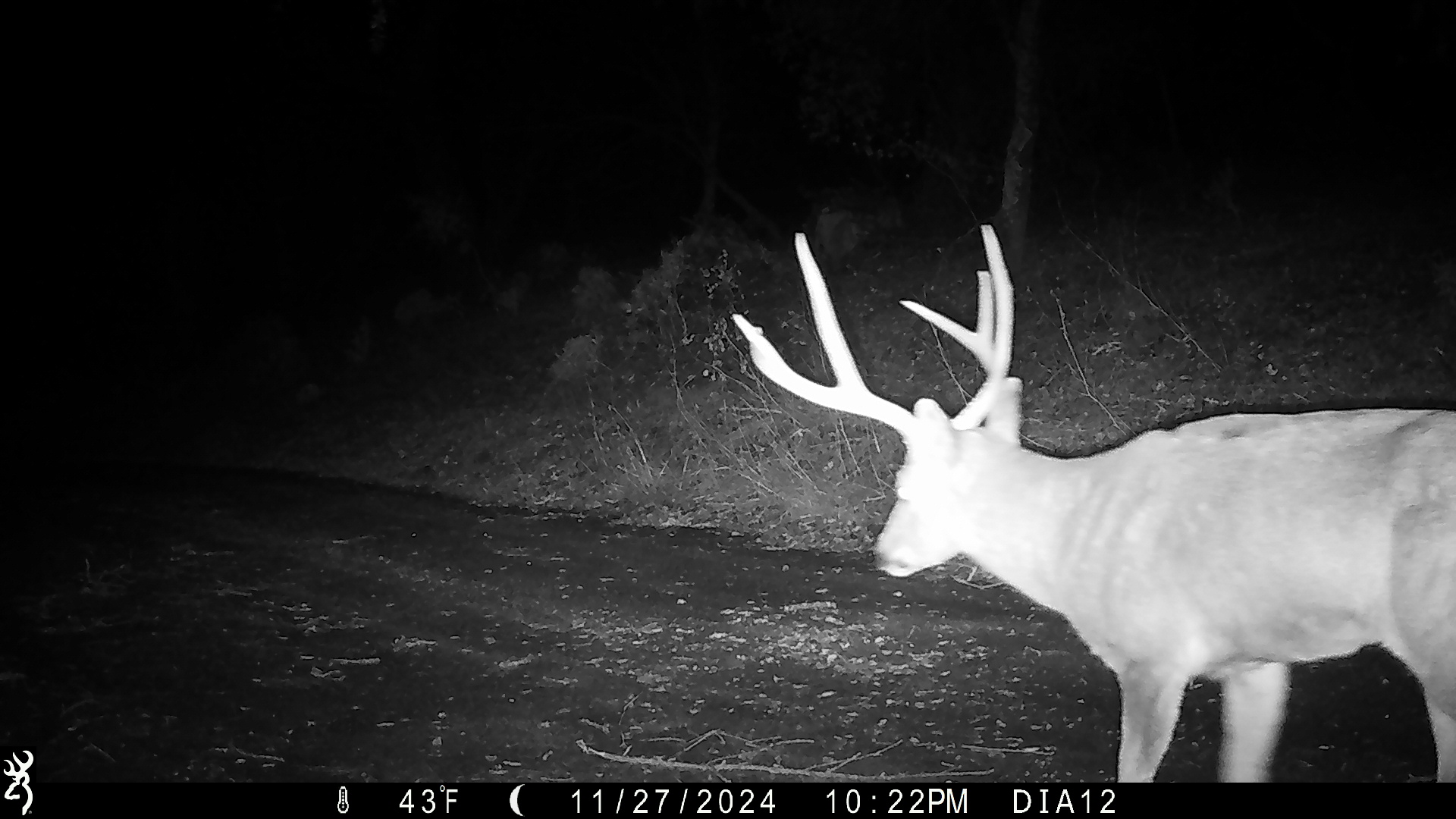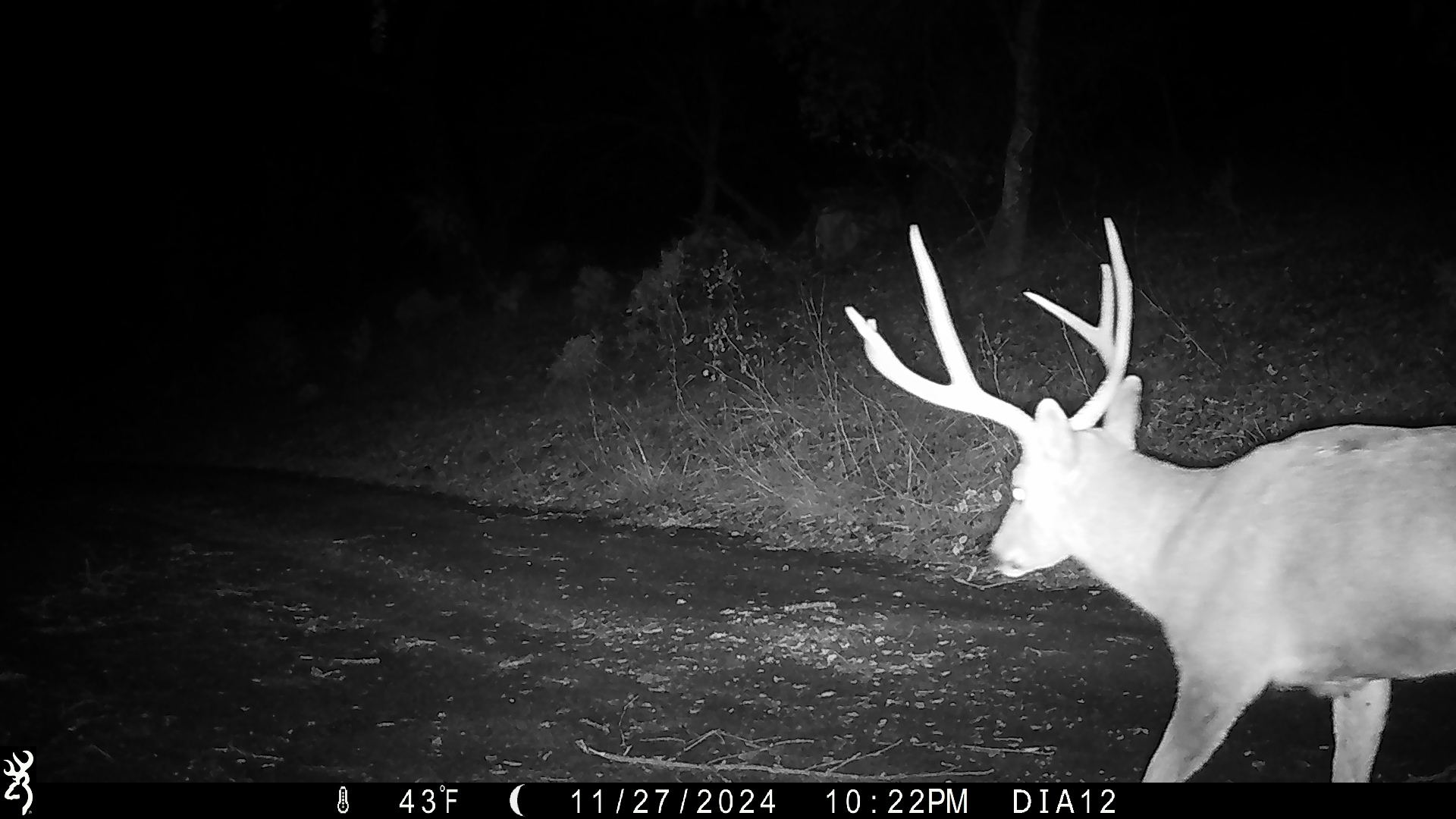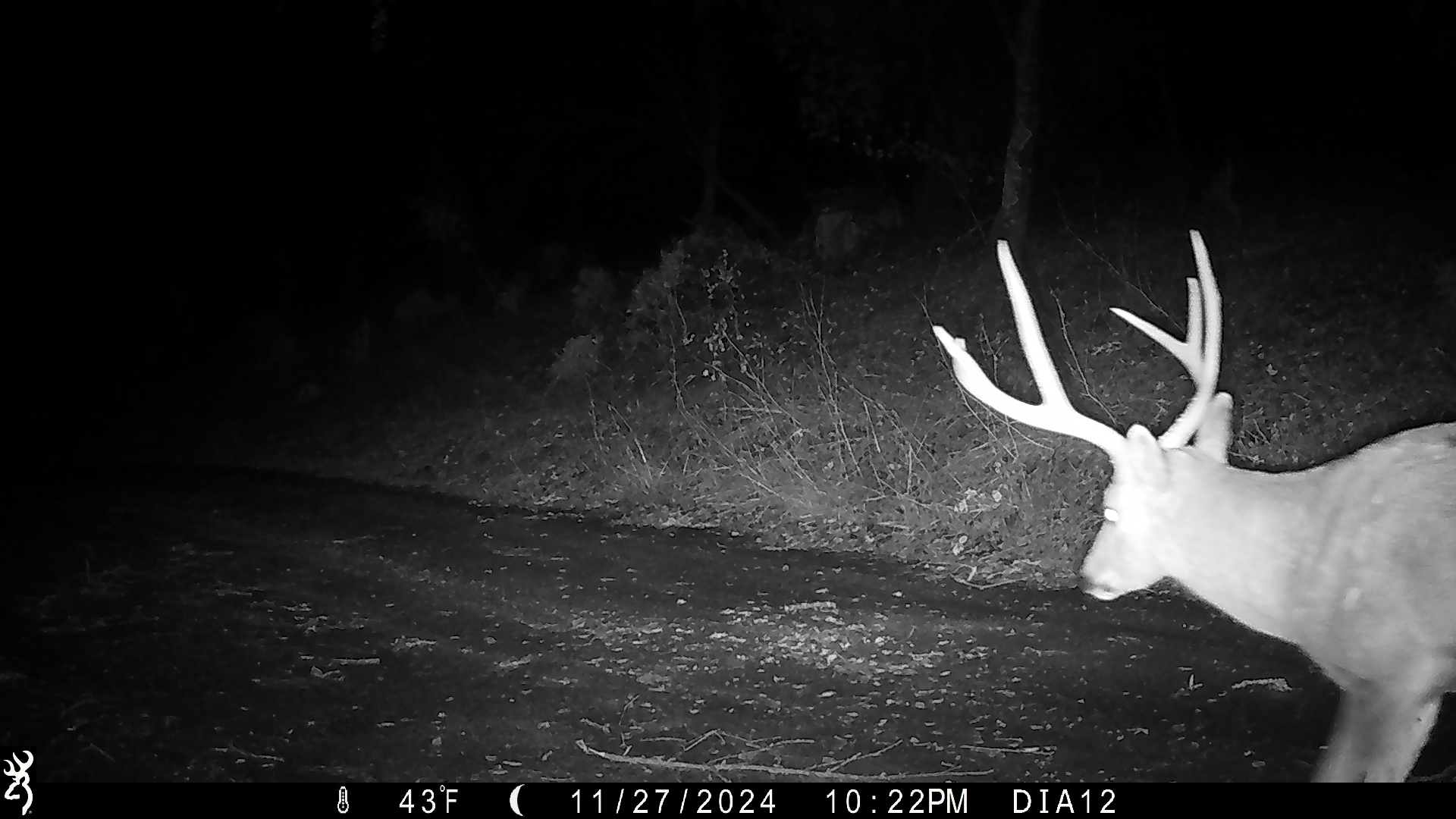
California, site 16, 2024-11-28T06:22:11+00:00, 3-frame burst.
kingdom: Animalia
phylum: Chordata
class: Mammalia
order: Artiodactyla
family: Cervidae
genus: Odocoileus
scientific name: Odocoileus hemionus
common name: mule deer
Mule deer (Odocoileus hemionus).